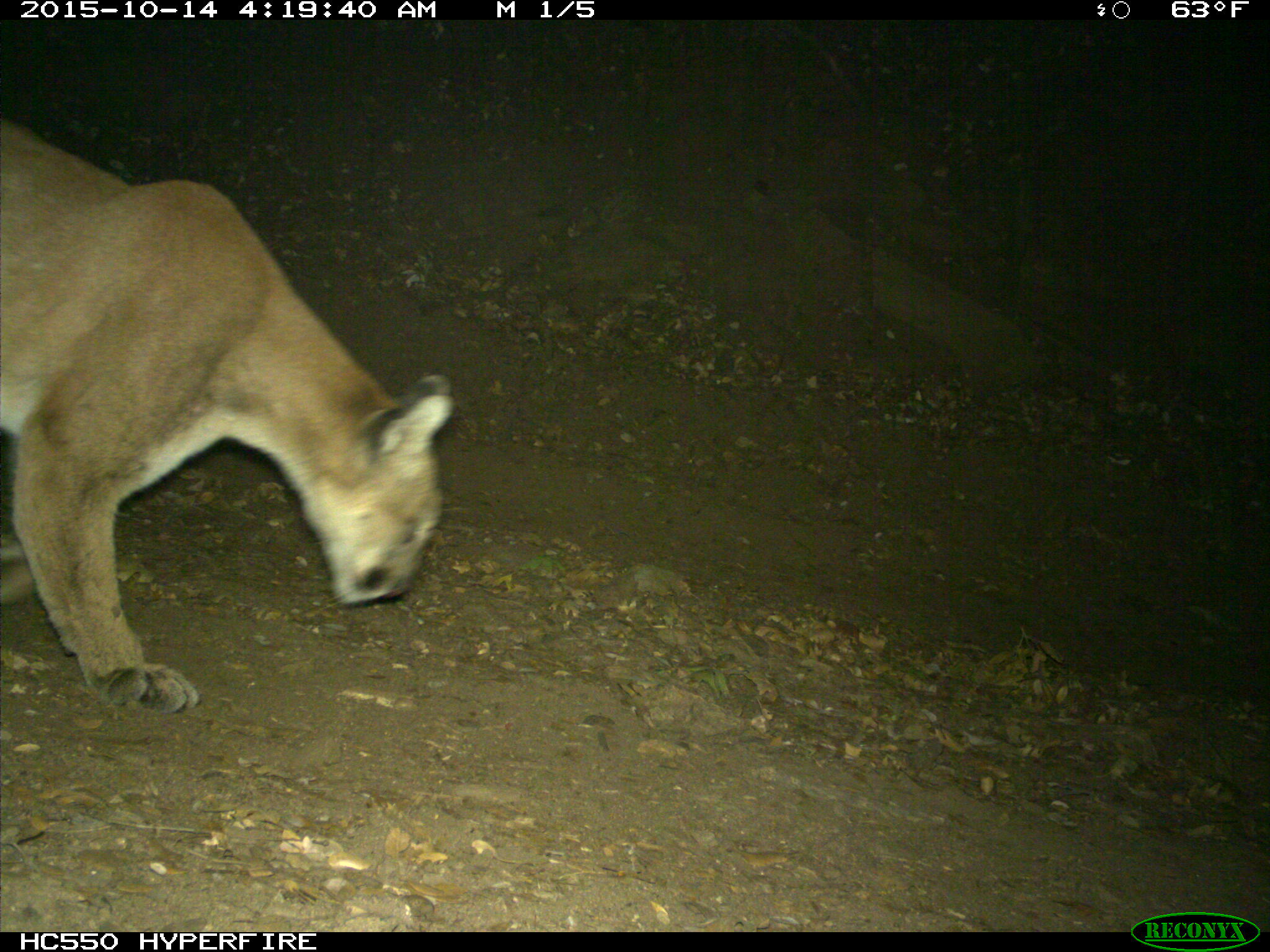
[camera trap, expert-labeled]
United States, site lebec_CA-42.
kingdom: Animalia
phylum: Chordata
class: Mammalia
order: Carnivora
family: Felidae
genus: Puma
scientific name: Puma concolor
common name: mountain lion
Puma concolor (mountain lion).